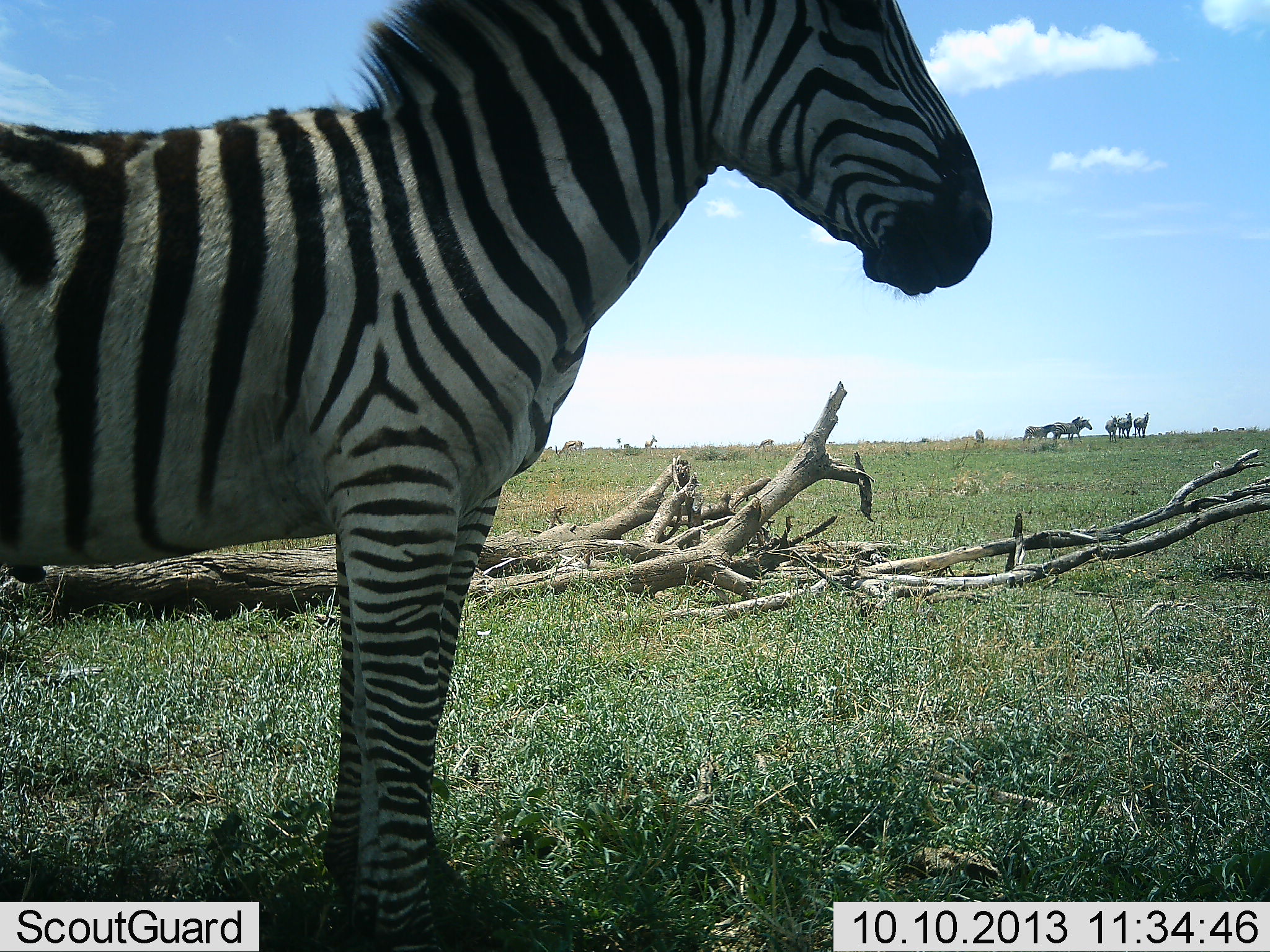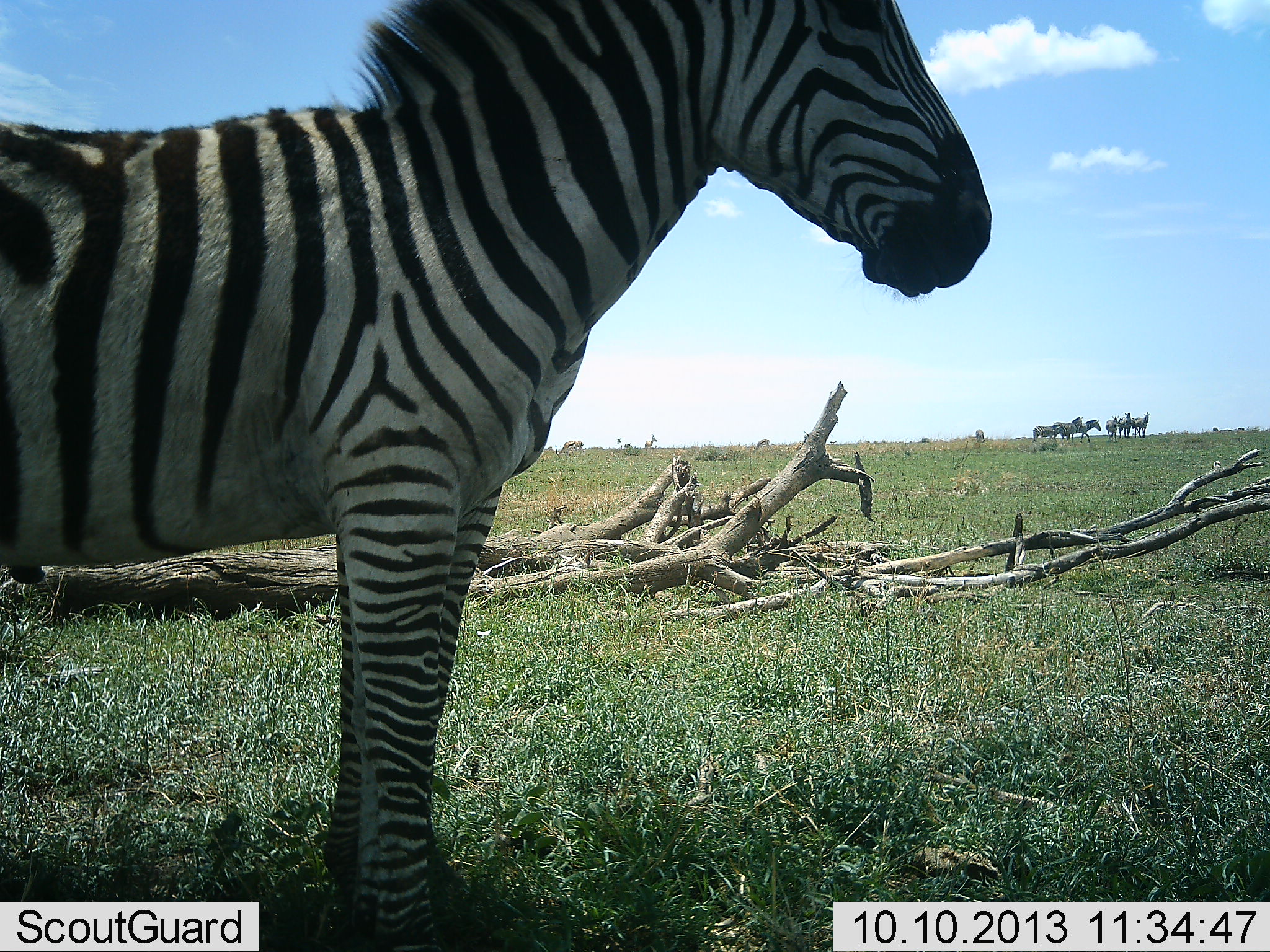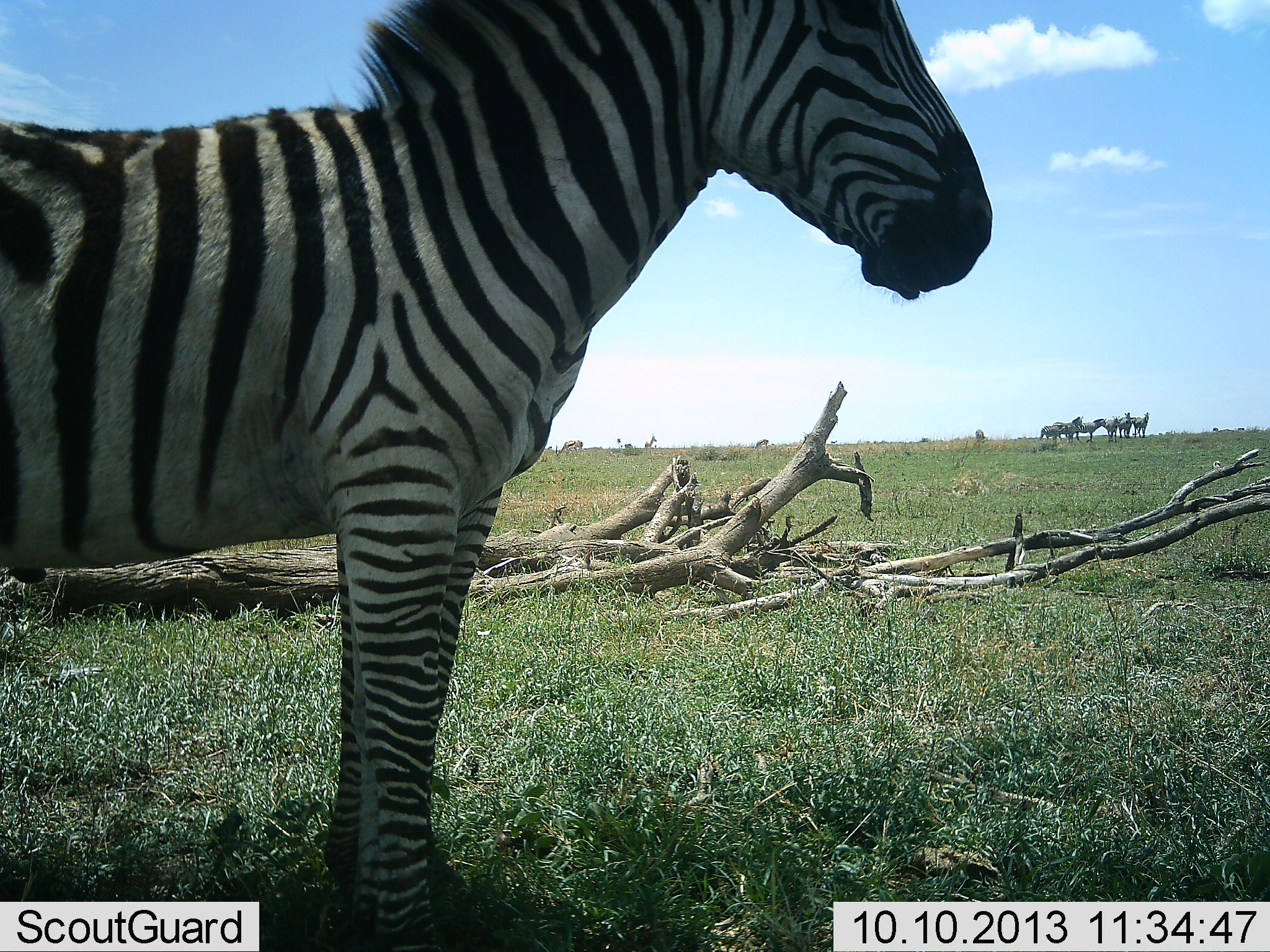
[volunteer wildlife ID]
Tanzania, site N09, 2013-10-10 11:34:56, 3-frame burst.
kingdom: Animalia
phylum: Chordata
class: Mammalia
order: Perissodactyla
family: Equidae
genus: Equus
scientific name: Equus quagga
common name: plains zebra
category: zebra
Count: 8.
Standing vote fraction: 100%.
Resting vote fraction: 8%.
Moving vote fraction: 58%.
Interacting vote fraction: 17%.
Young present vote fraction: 0%.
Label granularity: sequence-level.